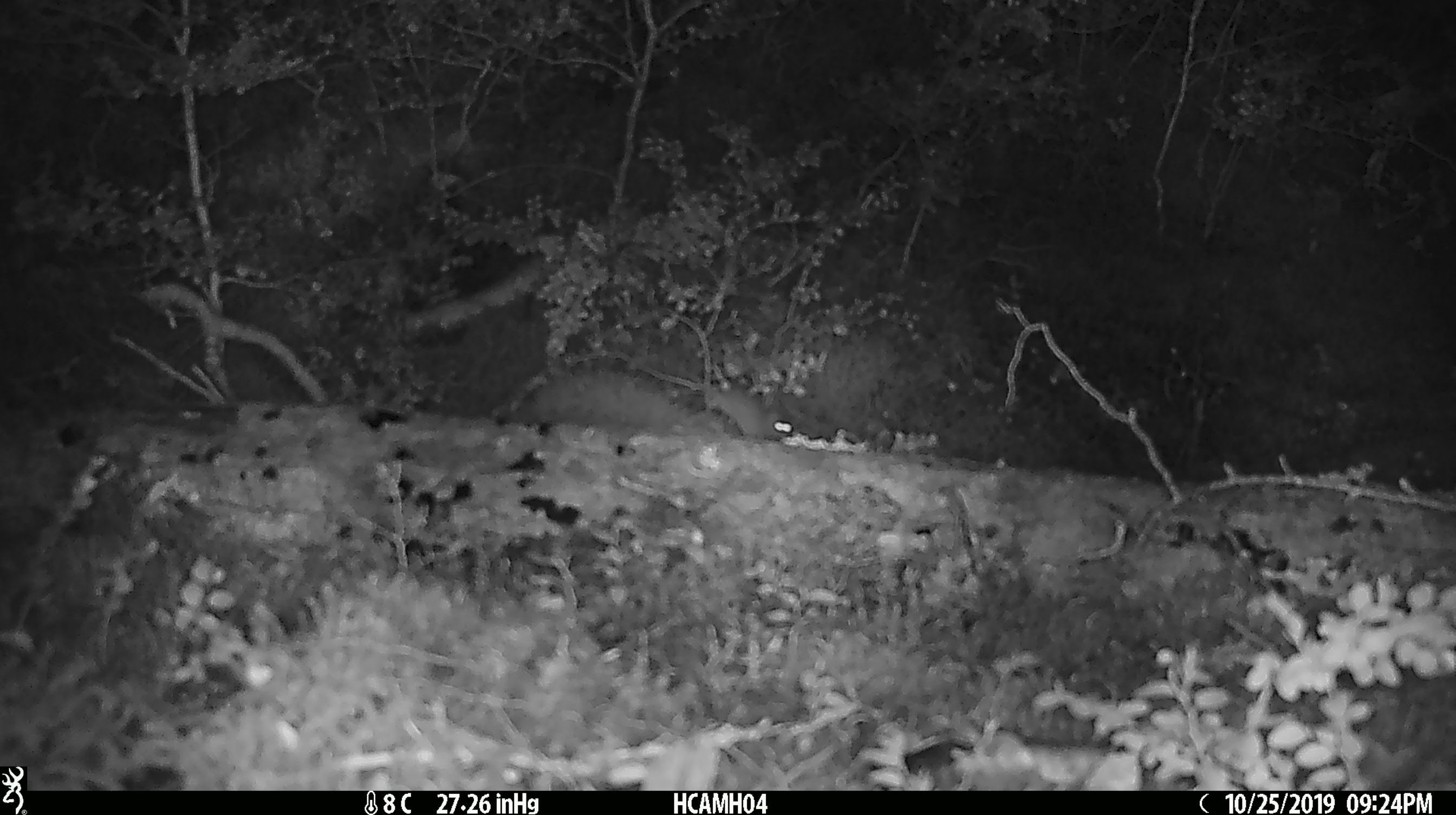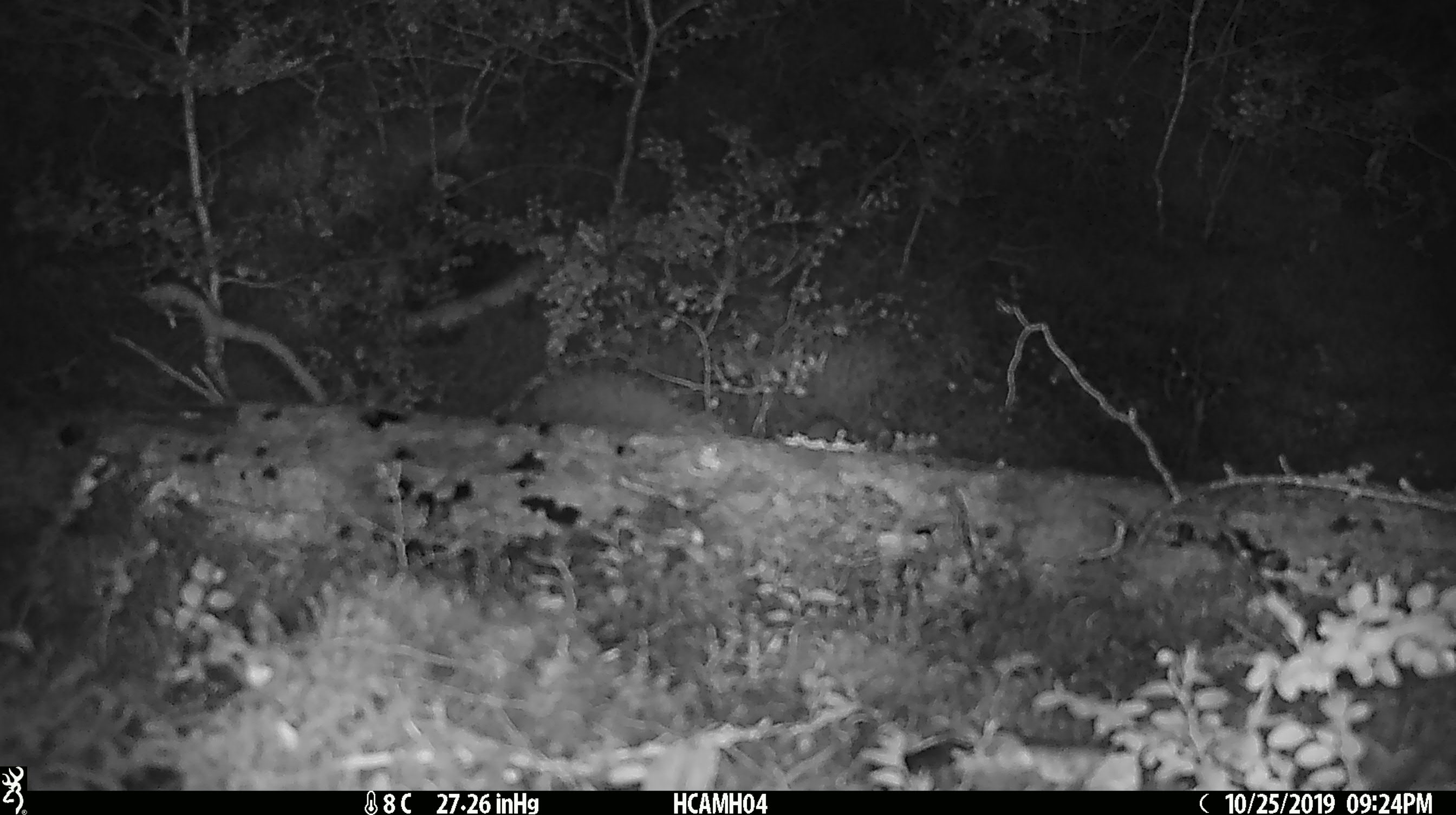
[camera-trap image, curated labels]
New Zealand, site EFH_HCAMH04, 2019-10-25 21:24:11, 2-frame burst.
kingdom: Animalia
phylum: Chordata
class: Mammalia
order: Rodentia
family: Muridae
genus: Mus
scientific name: Mus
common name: mouse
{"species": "mouse (Mus)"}